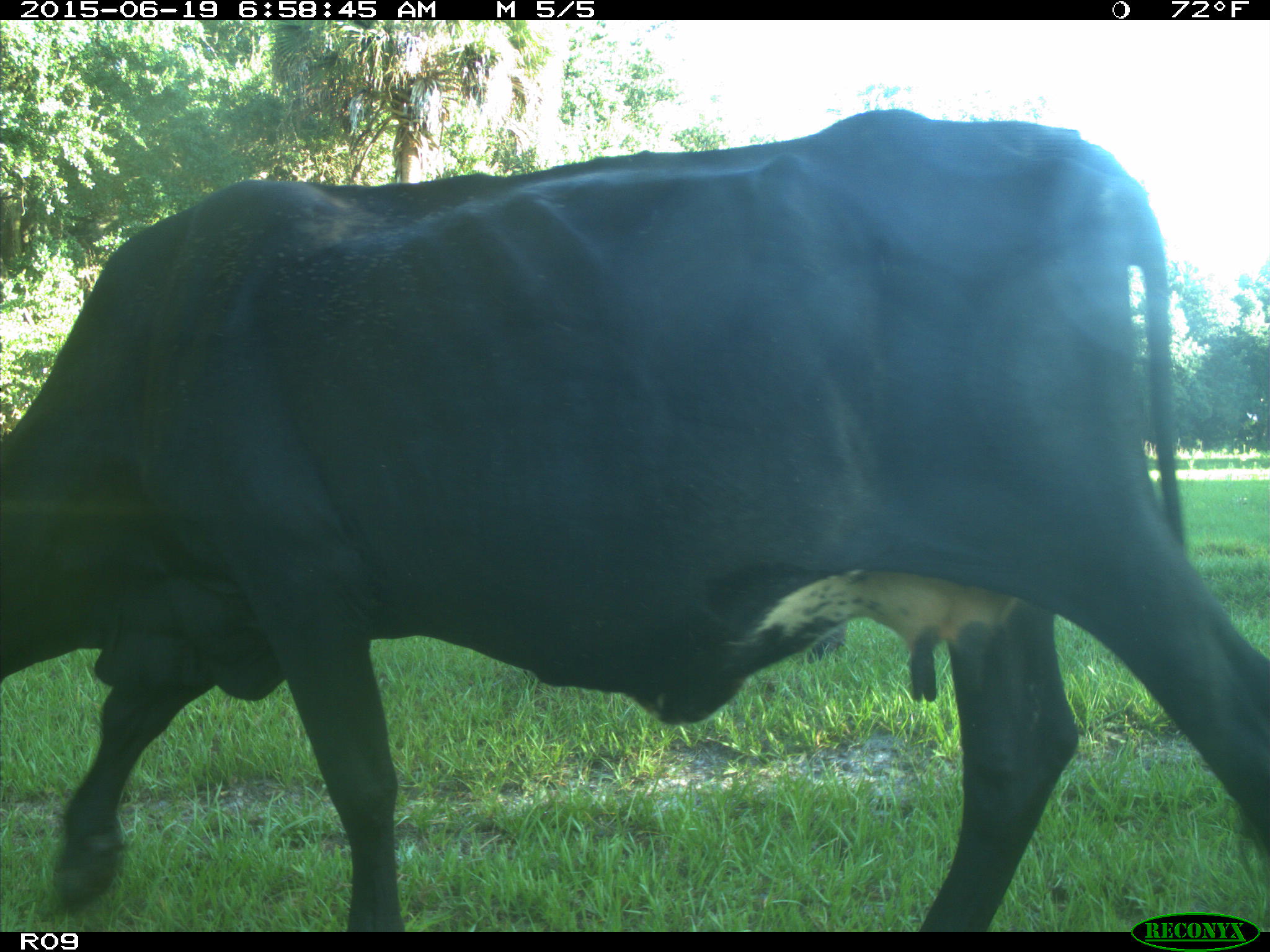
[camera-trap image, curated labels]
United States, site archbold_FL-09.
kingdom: Animalia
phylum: Chordata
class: Mammalia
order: Artiodactyla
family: Bovidae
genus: Bos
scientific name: Bos taurus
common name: domestic cow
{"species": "Bos taurus (domestic cow)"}